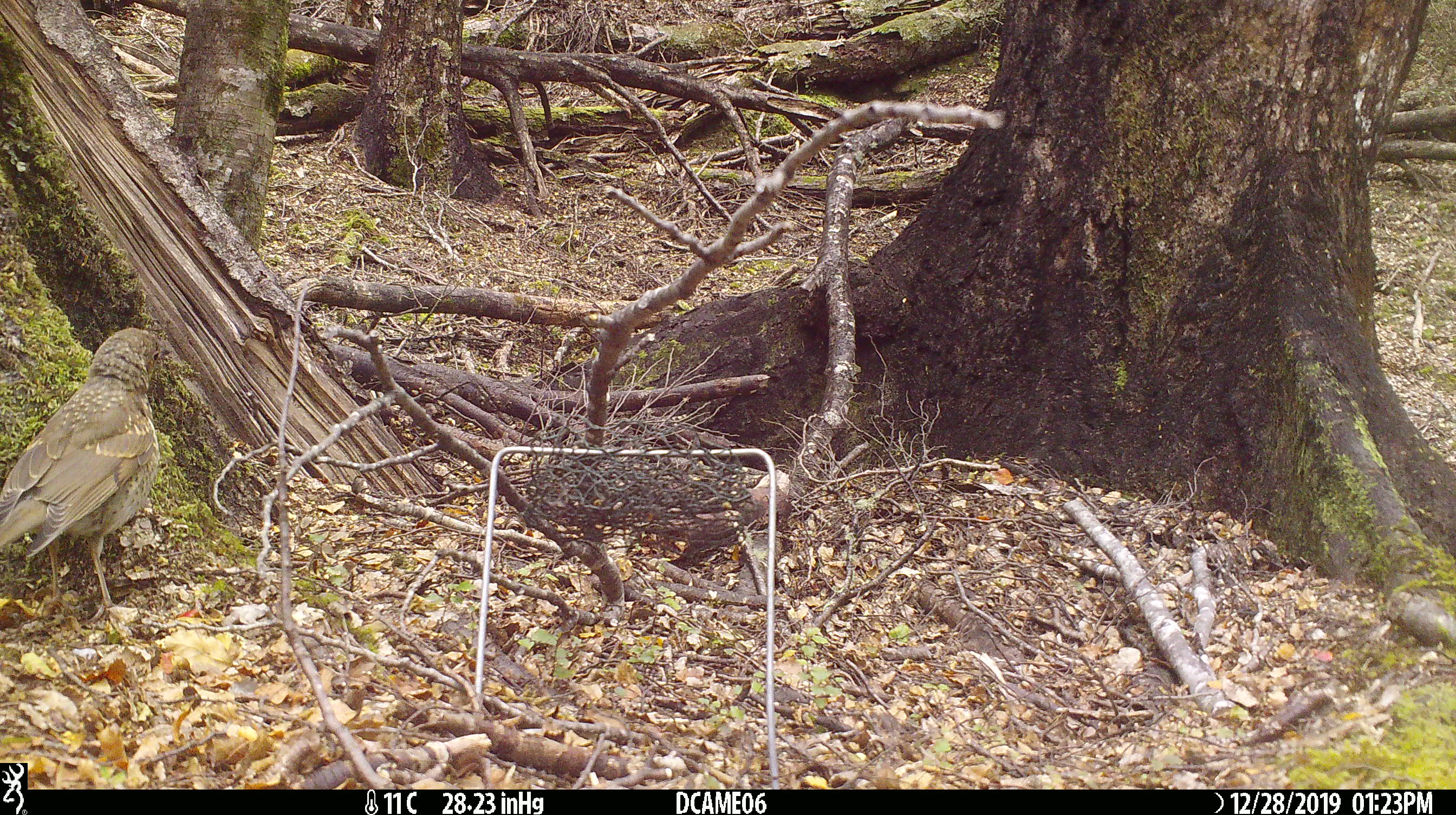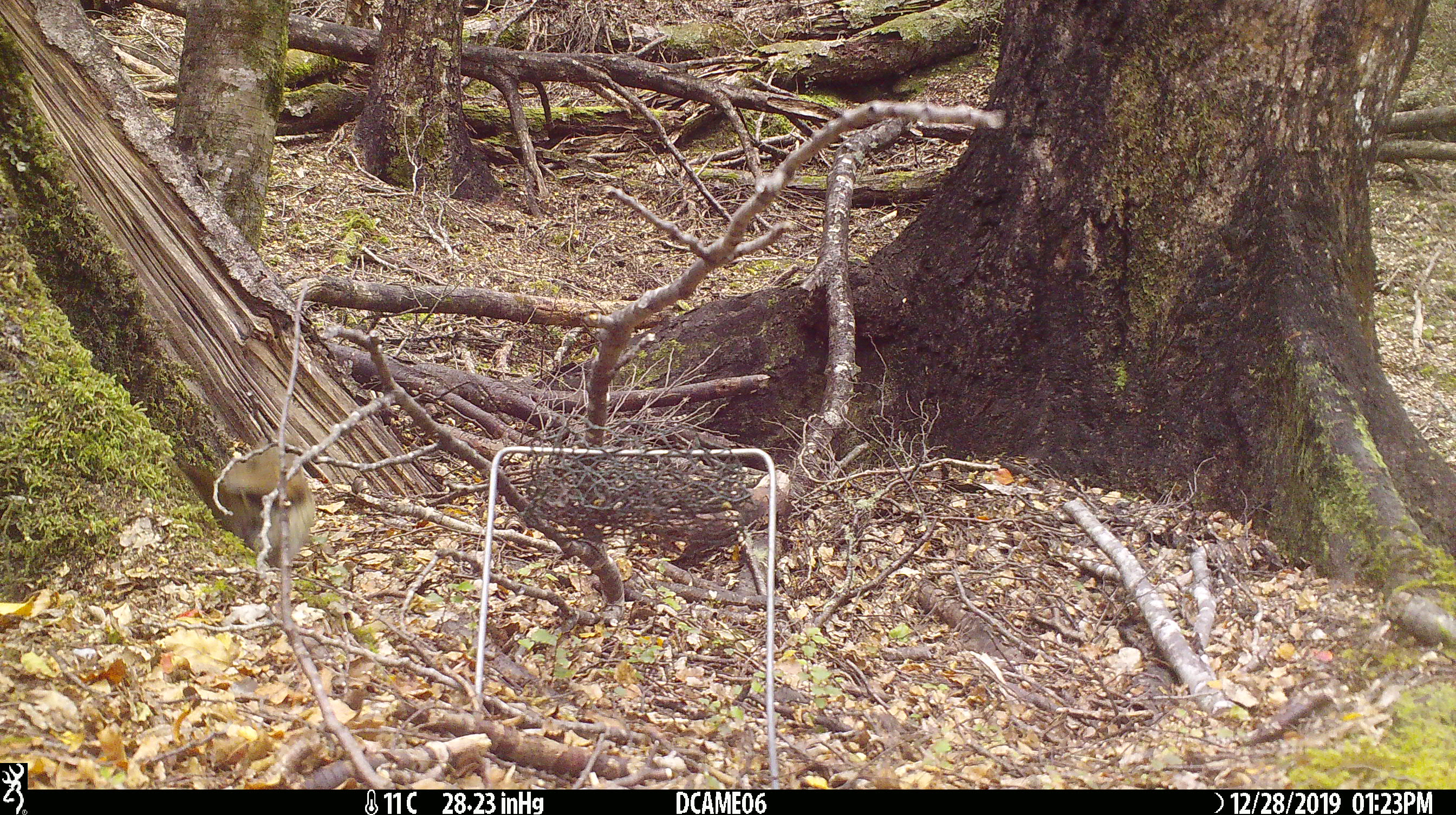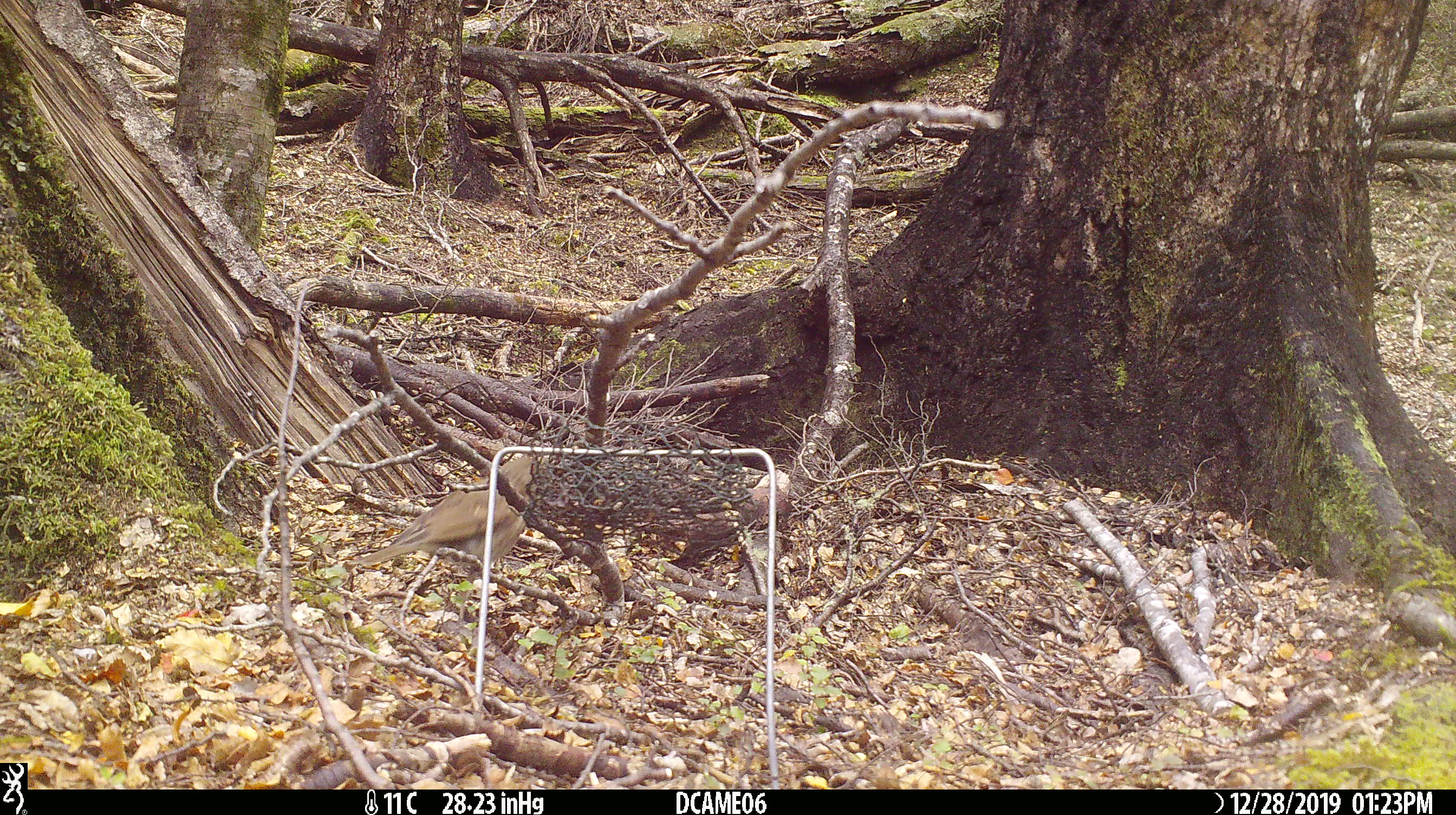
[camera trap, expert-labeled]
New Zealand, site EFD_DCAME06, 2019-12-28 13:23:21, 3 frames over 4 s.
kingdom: Animalia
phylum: Chordata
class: Aves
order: Passeriformes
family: Turdidae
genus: Turdus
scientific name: Turdus philomelos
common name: song thrush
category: thrush